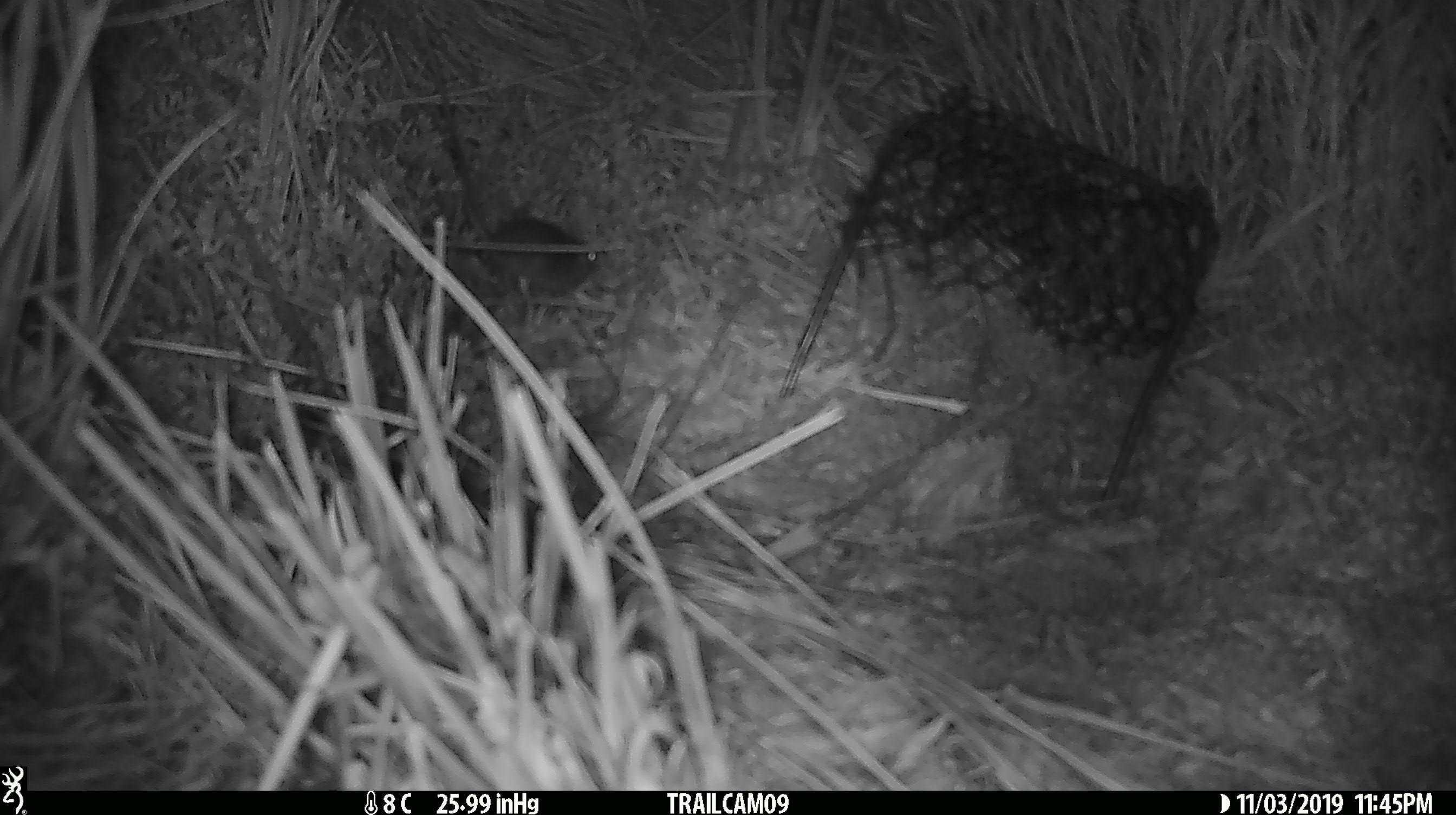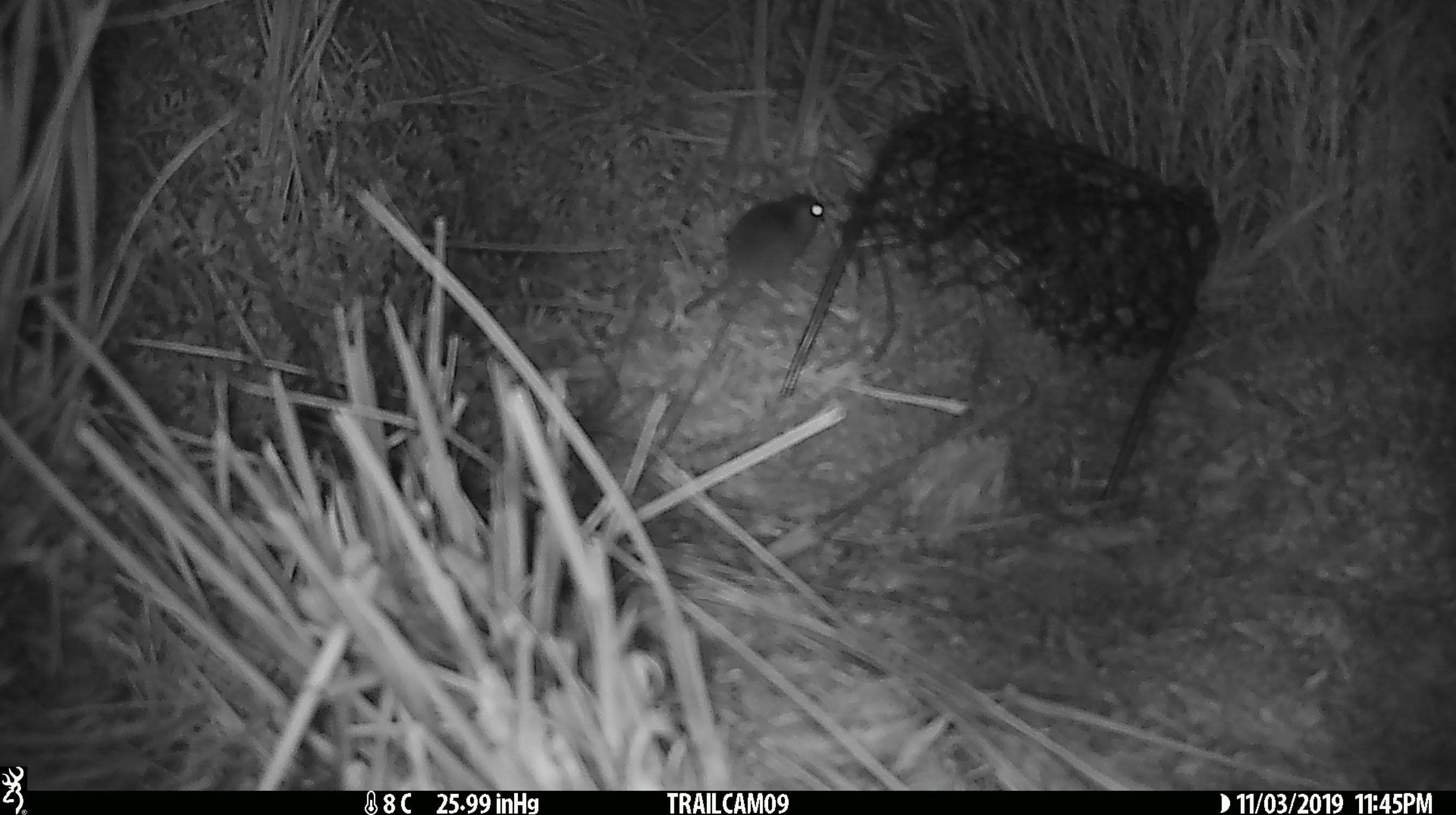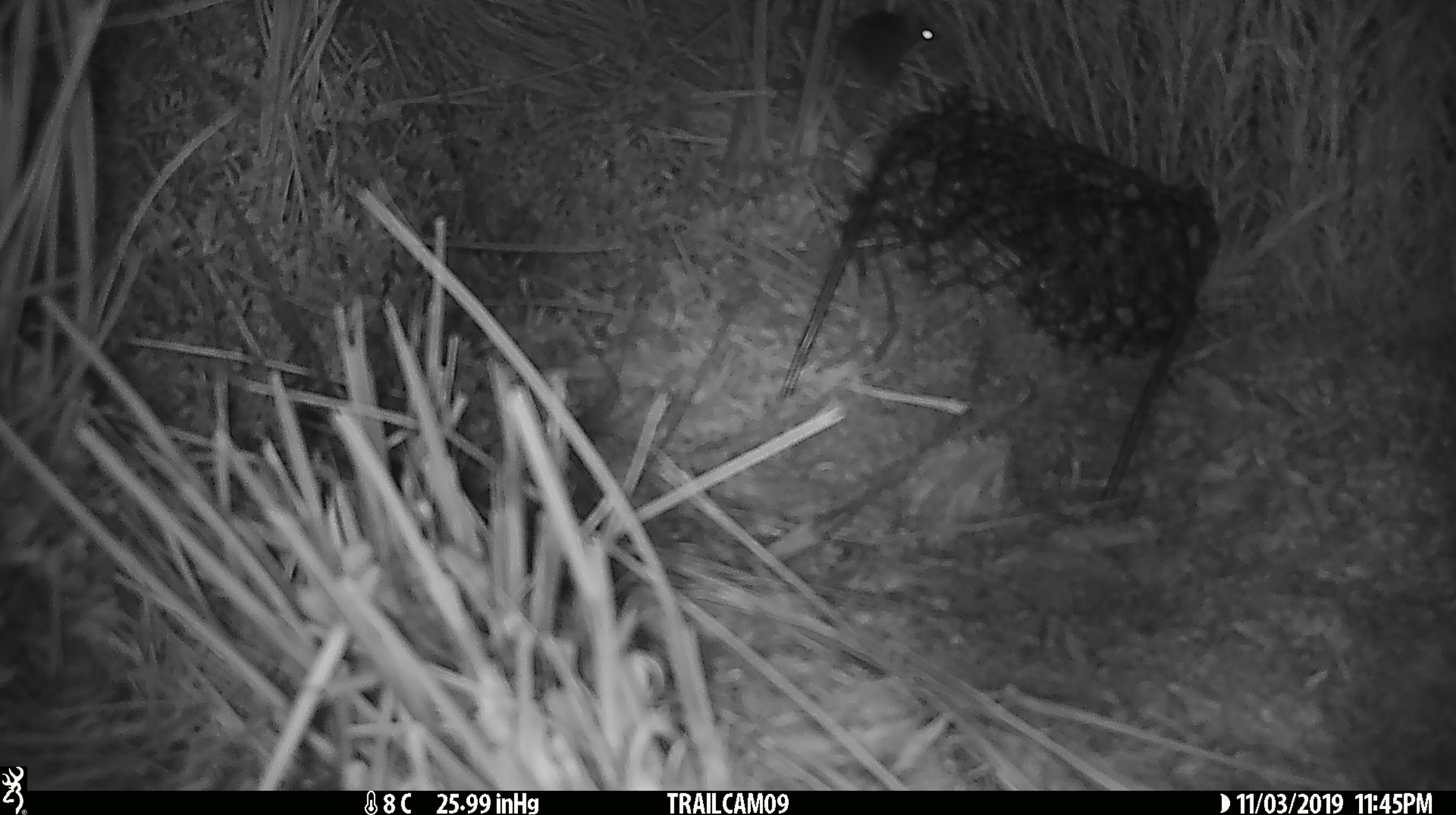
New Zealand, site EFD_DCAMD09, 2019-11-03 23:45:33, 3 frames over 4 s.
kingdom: Animalia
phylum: Chordata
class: Mammalia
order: Rodentia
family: Muridae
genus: Mus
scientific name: Mus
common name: mouse